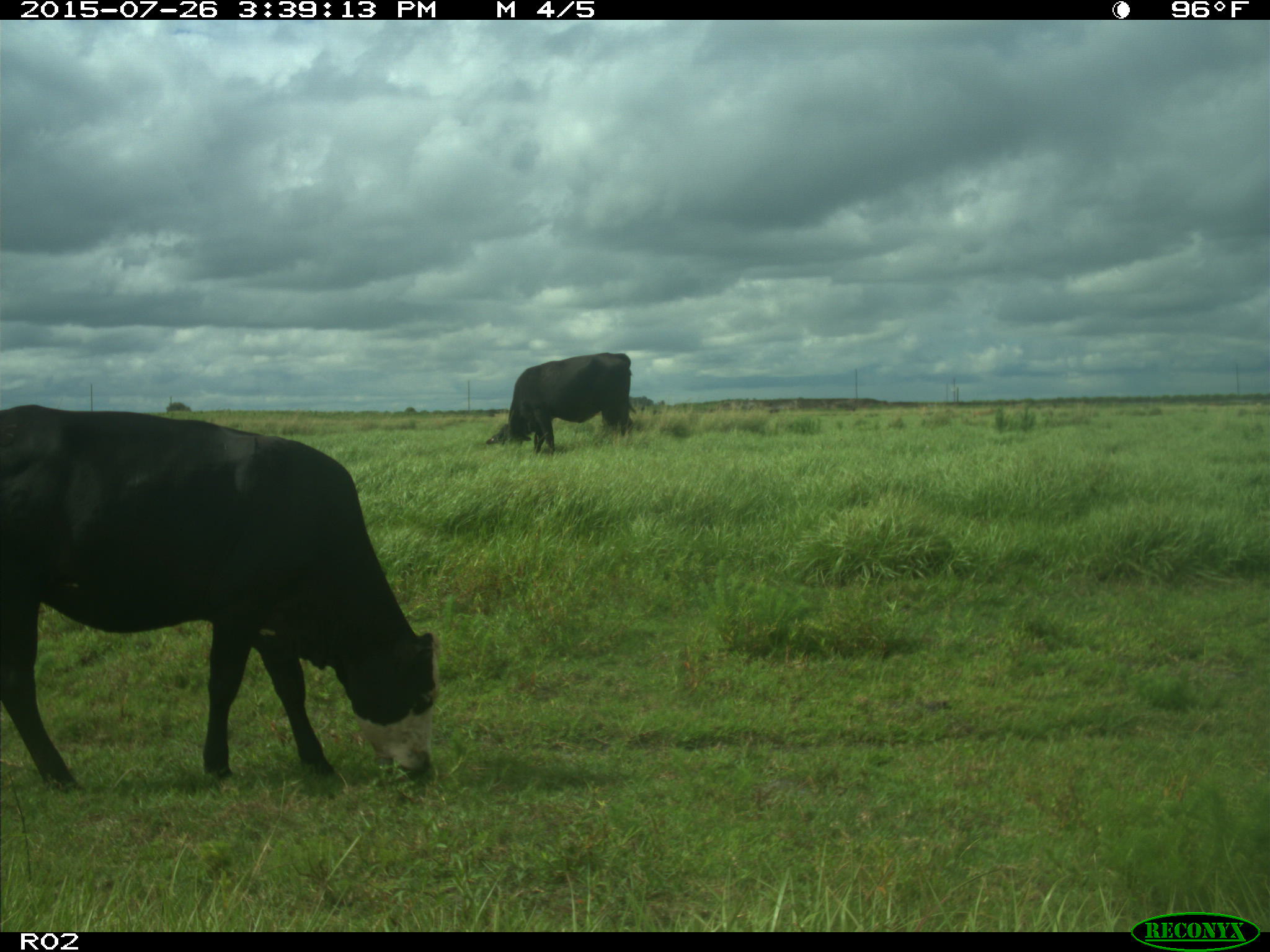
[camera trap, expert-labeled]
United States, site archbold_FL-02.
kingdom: Animalia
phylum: Chordata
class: Mammalia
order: Artiodactyla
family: Bovidae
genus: Bos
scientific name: Bos taurus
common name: domestic cow